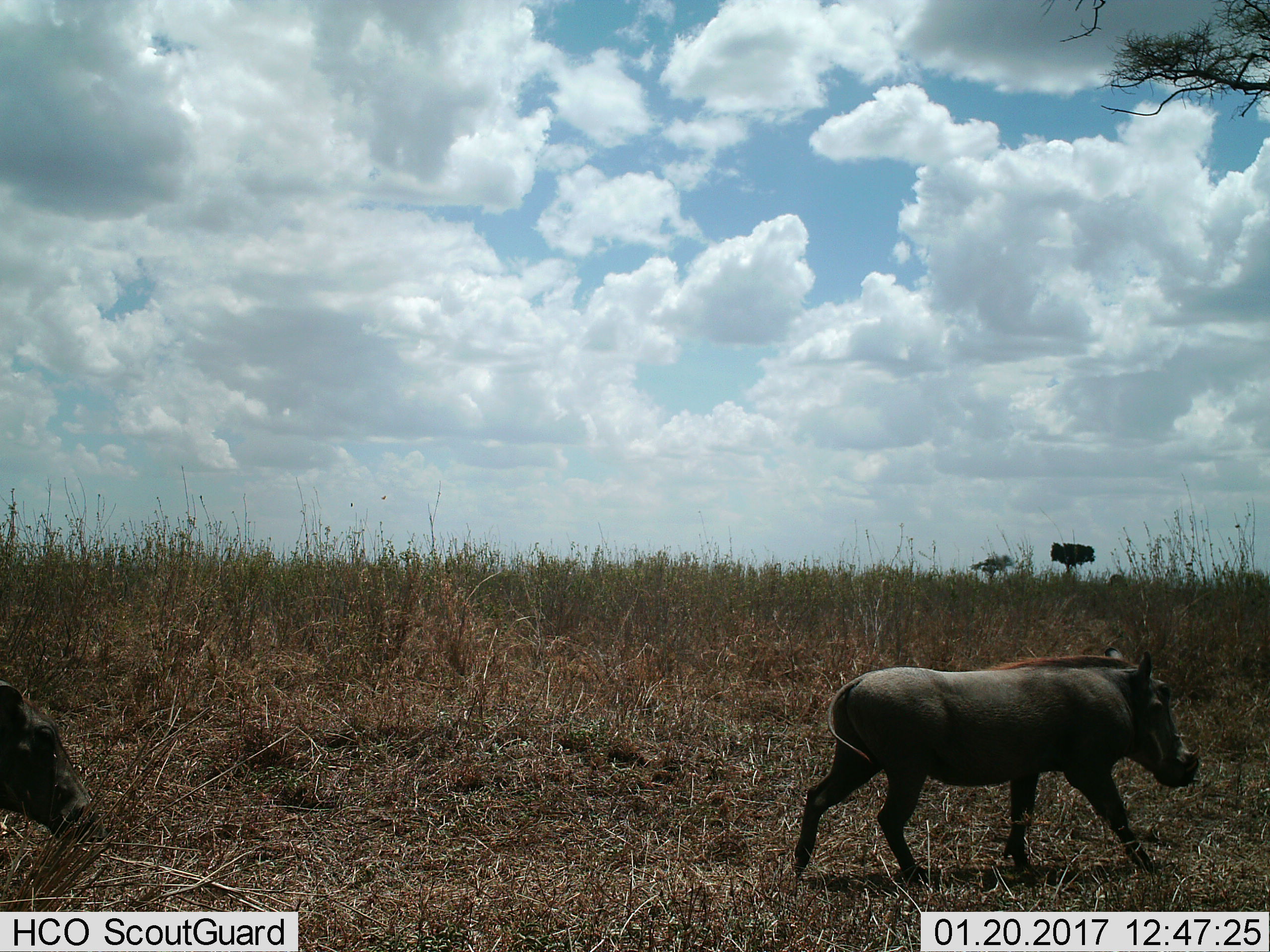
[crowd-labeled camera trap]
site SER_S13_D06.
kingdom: Animalia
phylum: Chordata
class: Mammalia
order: Artiodactyla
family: Suidae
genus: Phacochoerus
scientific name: Phacochoerus africanus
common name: warthog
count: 2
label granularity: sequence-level